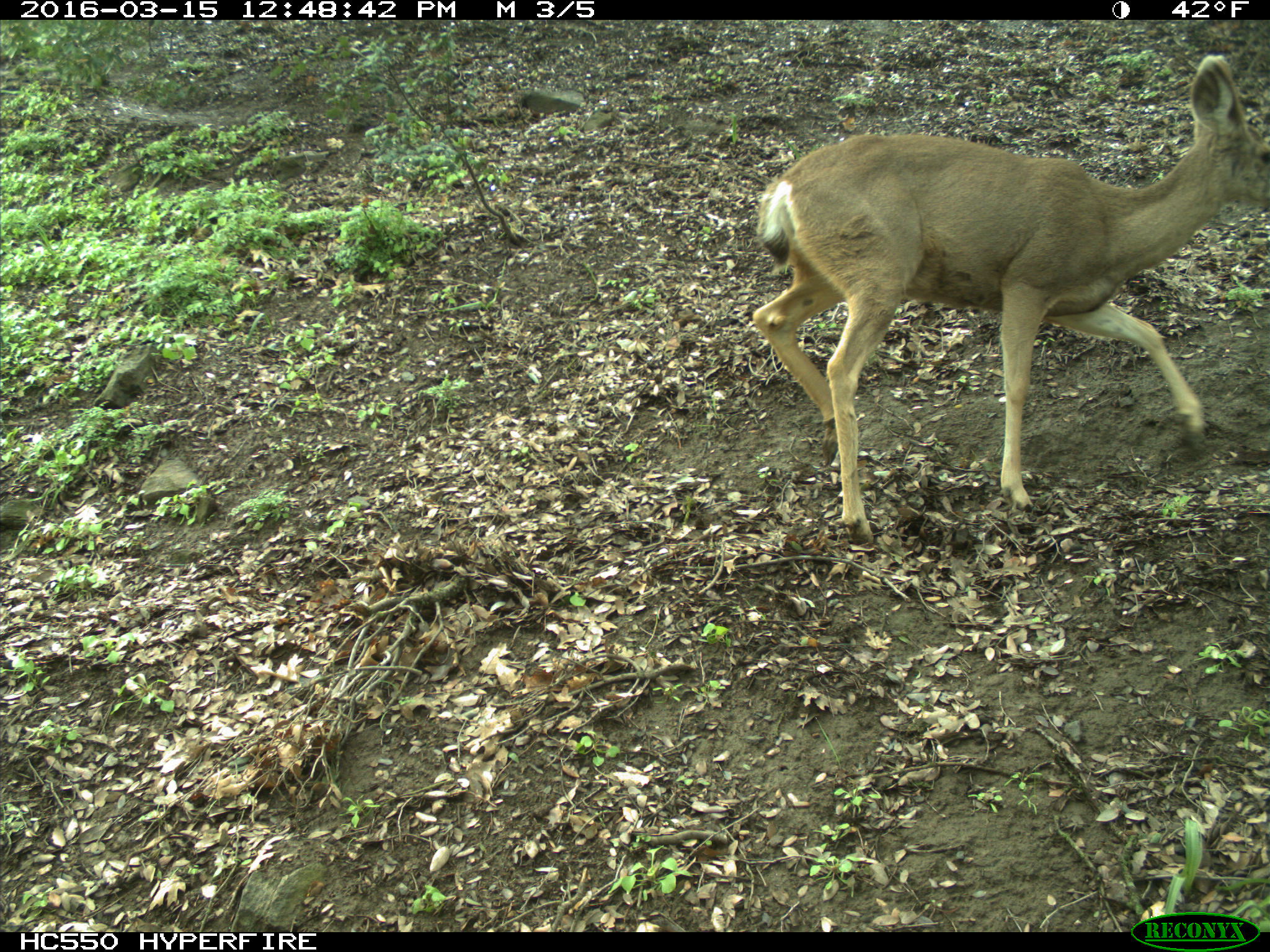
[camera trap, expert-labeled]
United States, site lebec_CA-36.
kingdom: Animalia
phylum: Chordata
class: Mammalia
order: Artiodactyla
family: Cervidae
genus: Odocoileus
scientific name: Odocoileus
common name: deer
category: unidentified deer